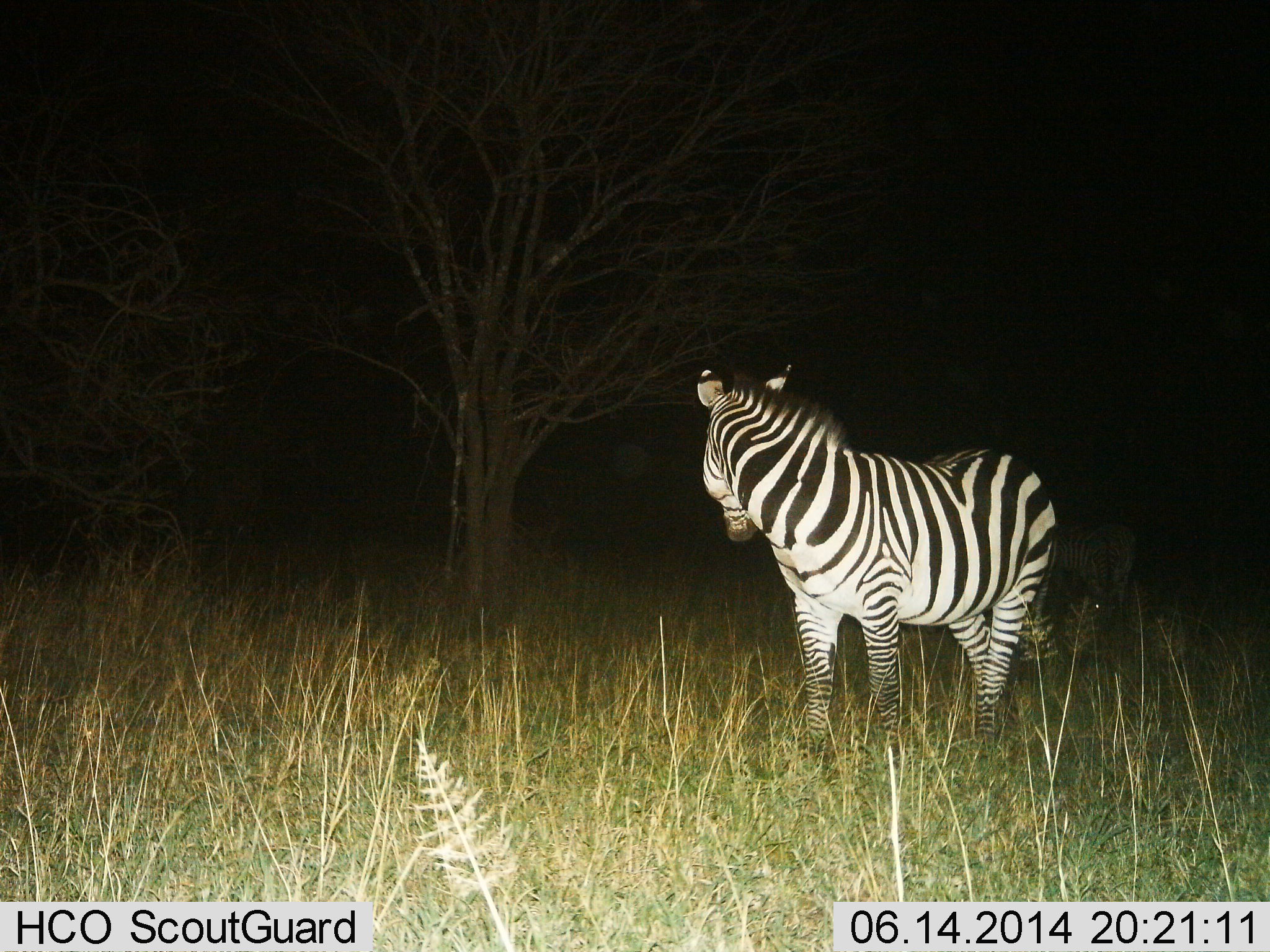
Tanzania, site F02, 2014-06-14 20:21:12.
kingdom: Animalia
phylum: Chordata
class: Mammalia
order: Perissodactyla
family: Equidae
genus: Equus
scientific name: Equus quagga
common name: plains zebra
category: zebra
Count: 1.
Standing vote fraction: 100%.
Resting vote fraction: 0%.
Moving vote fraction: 0%.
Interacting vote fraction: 0%.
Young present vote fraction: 0%.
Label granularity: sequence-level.